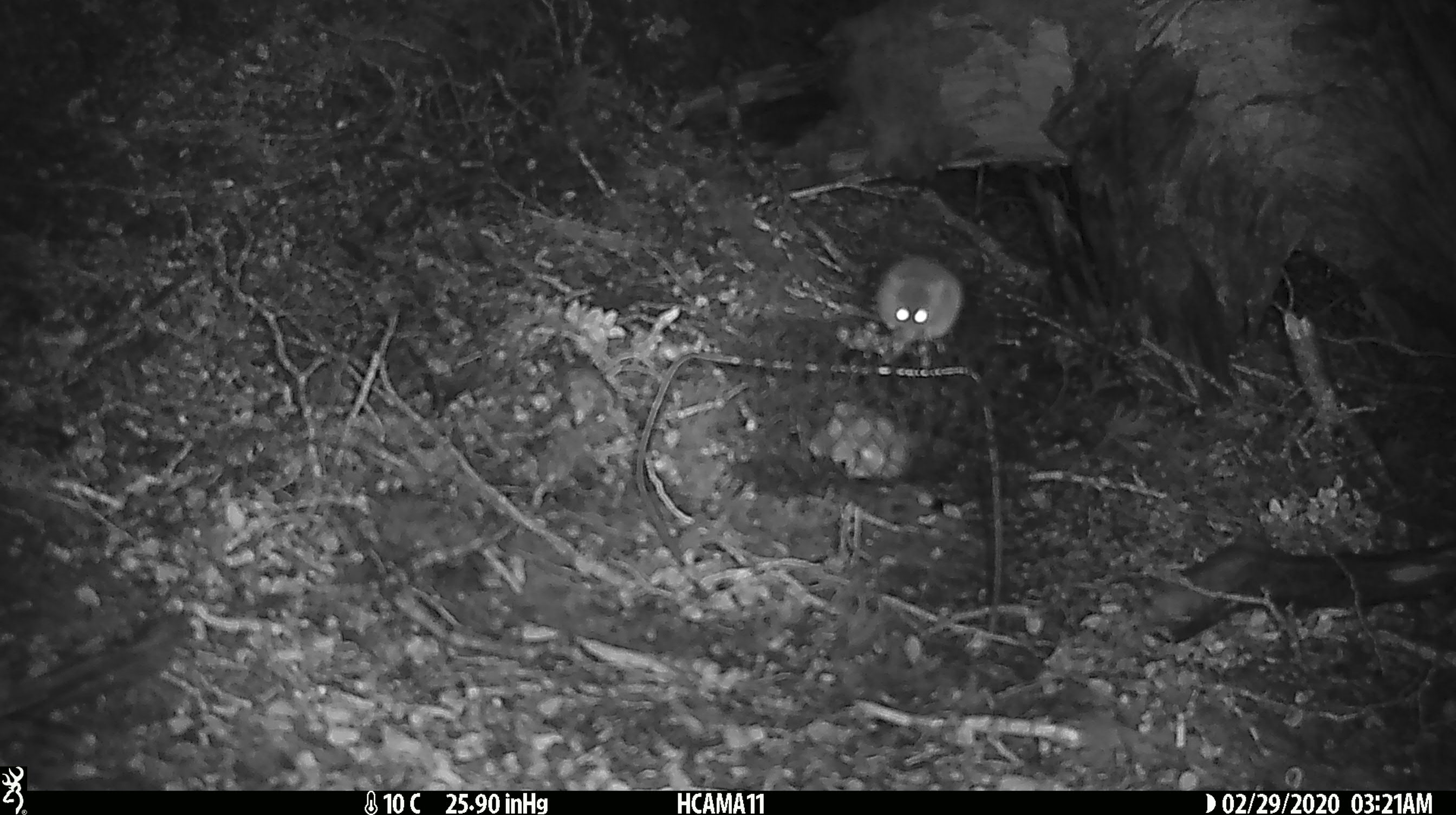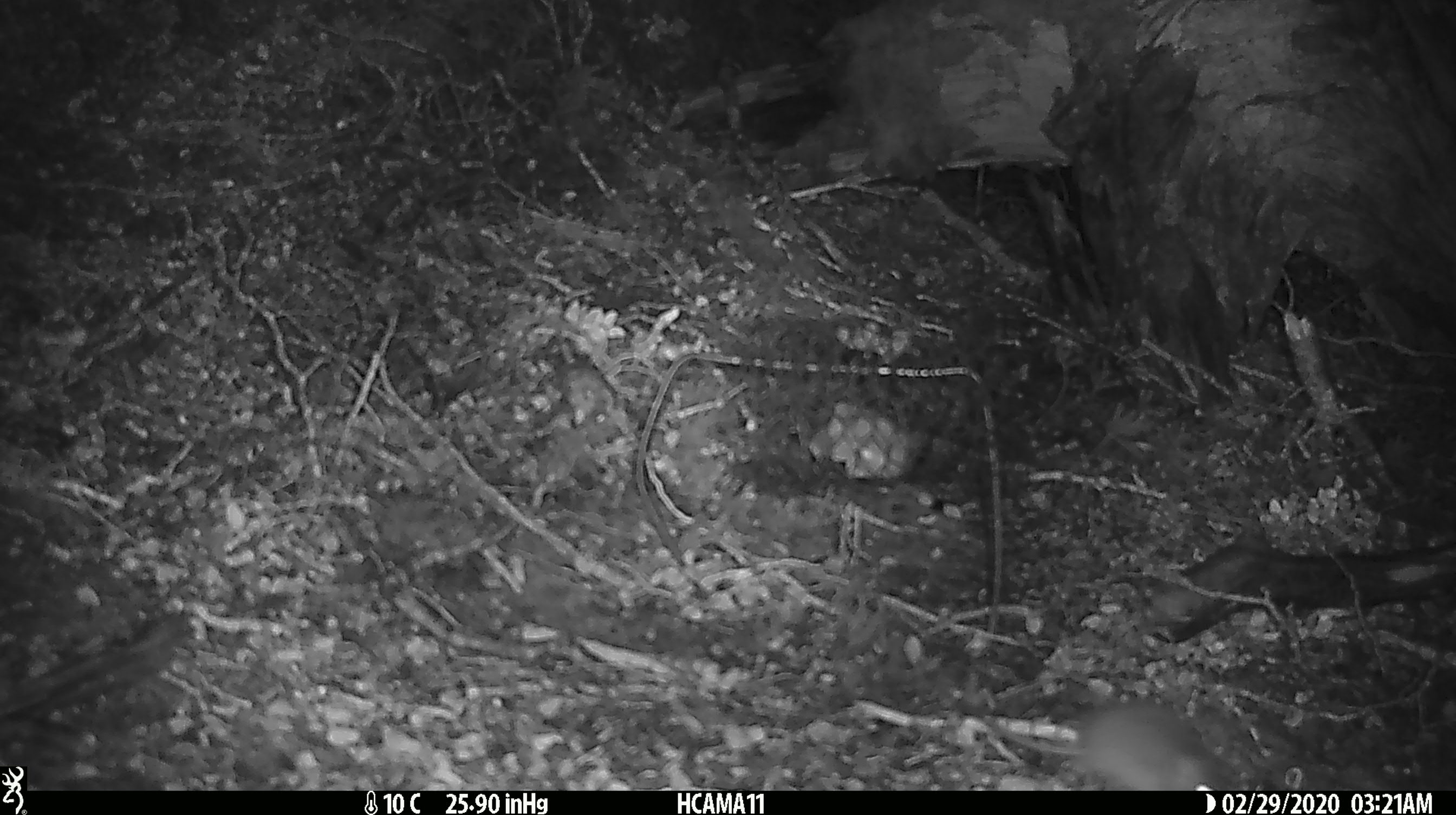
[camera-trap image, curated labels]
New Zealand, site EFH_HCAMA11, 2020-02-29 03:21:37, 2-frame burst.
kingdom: Animalia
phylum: Chordata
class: Mammalia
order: Rodentia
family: Muridae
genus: Mus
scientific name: Mus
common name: mouse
Mouse (Mus).